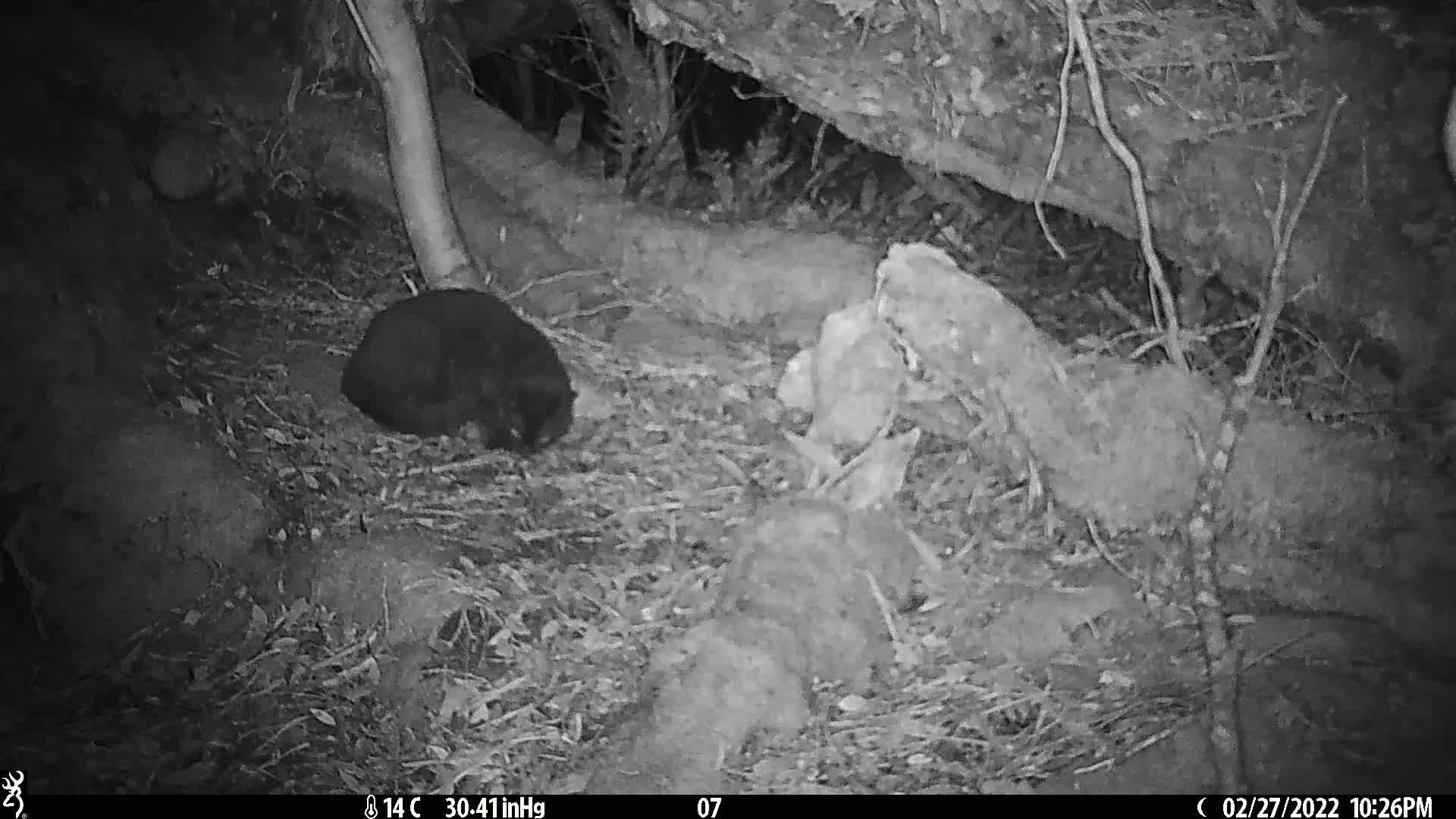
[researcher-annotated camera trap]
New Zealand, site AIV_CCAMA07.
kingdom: Animalia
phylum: Chordata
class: Mammalia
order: Carnivora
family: Felidae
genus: Felis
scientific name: Felis catus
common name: domestic cat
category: cat